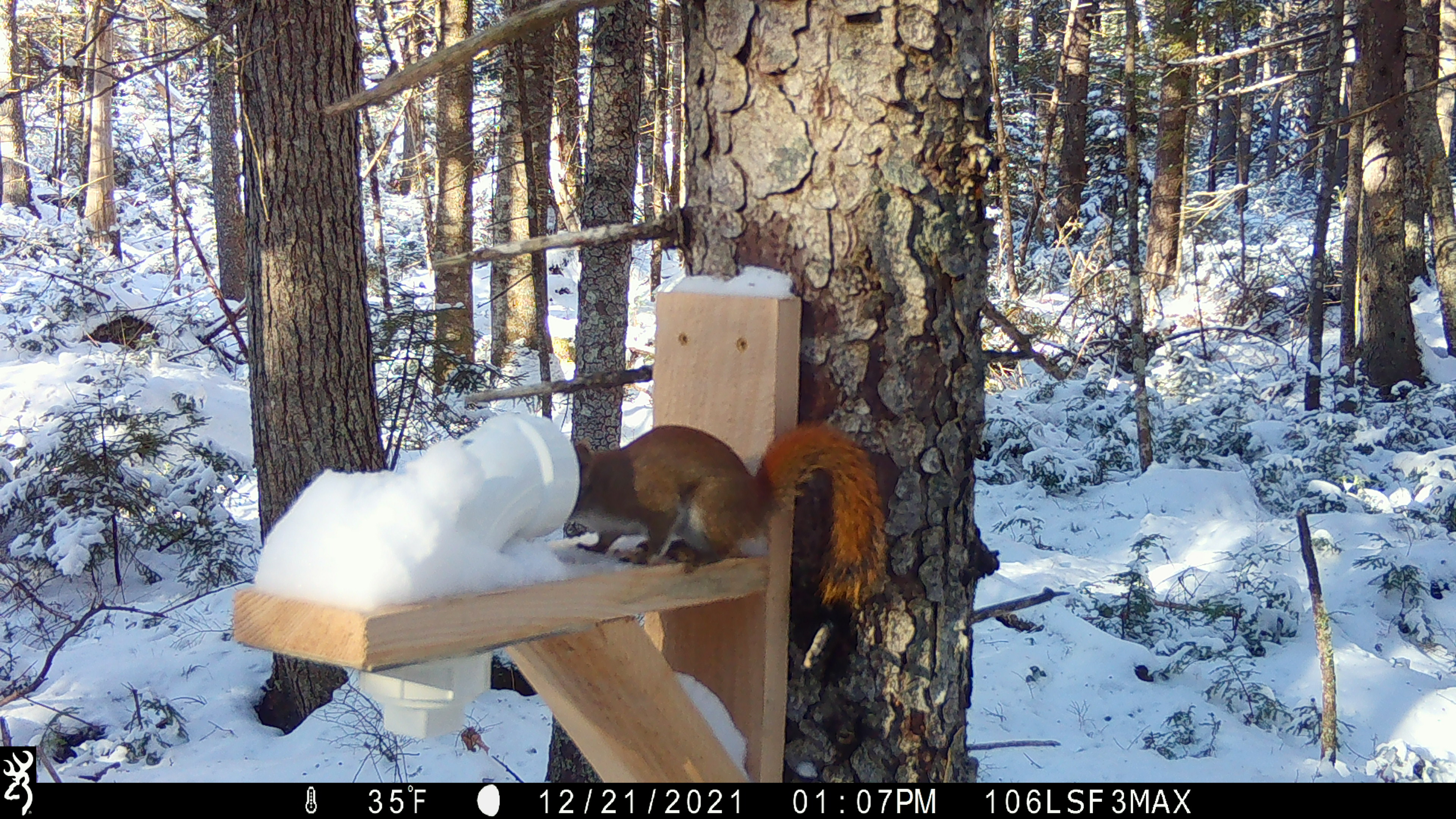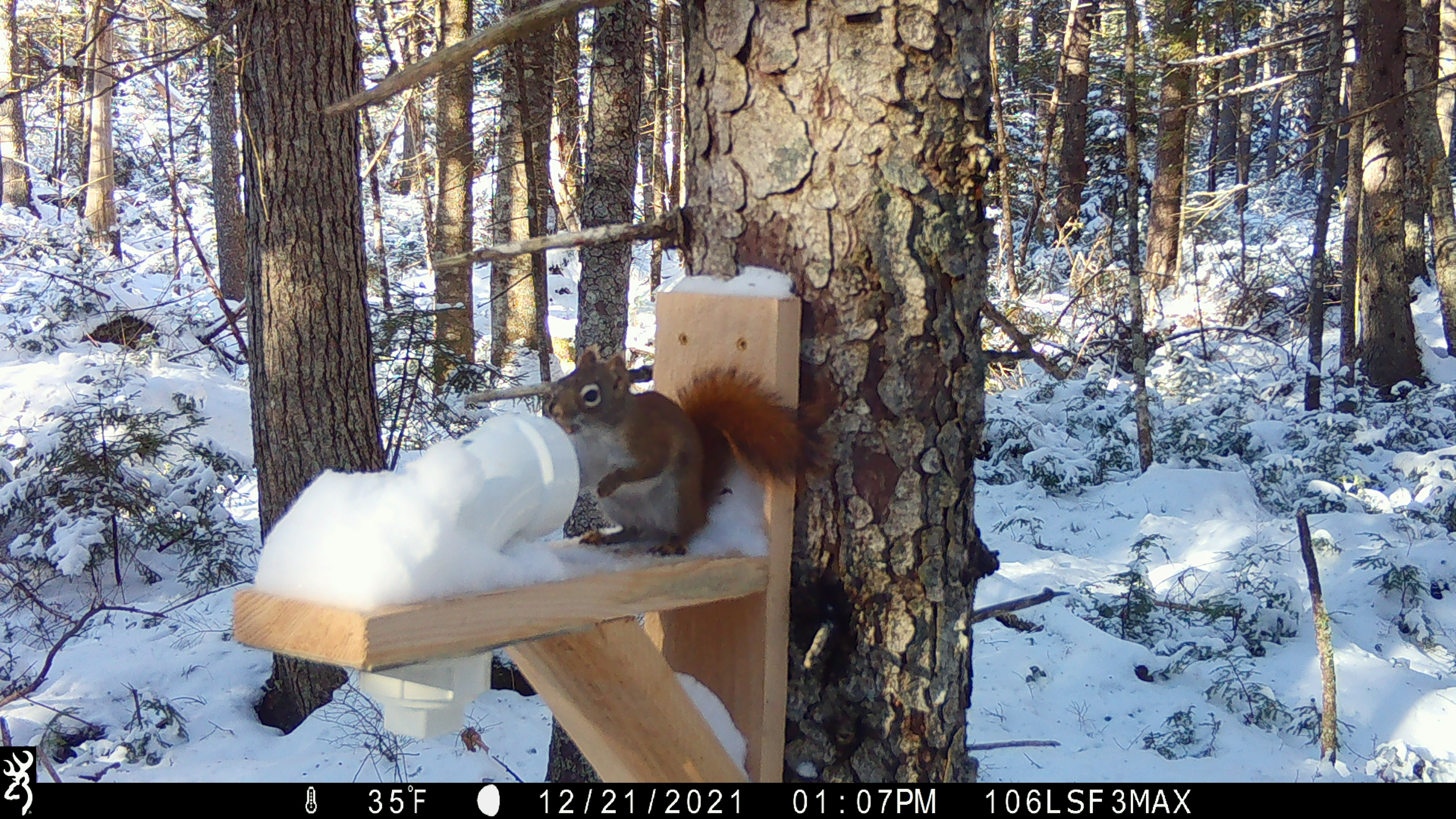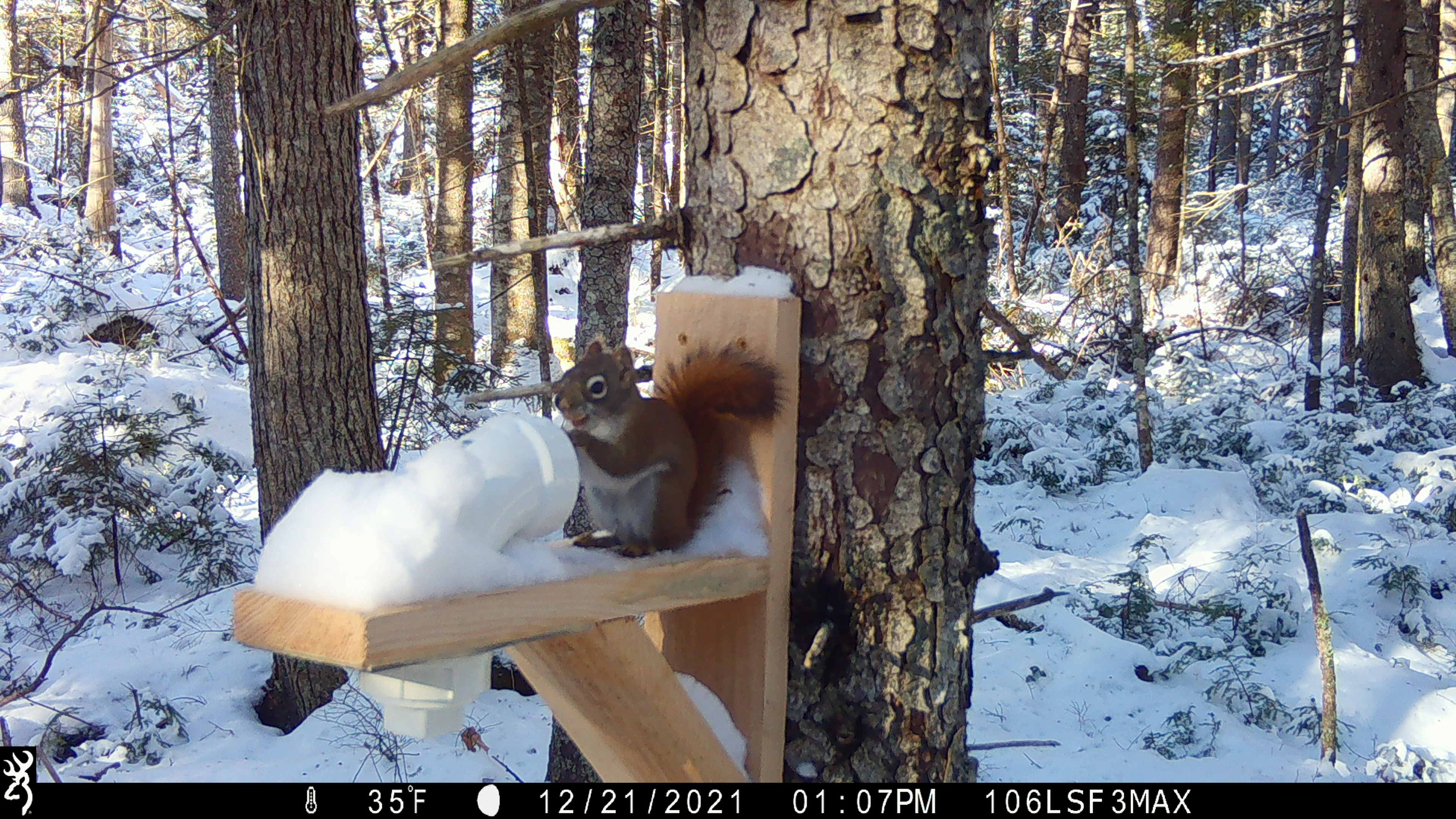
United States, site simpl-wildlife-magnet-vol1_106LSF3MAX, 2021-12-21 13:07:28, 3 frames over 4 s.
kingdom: Animalia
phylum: Chordata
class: Mammalia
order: Rodentia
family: Sciuridae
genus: Tamiasciurus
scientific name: Tamiasciurus hudsonicus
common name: red squirrel